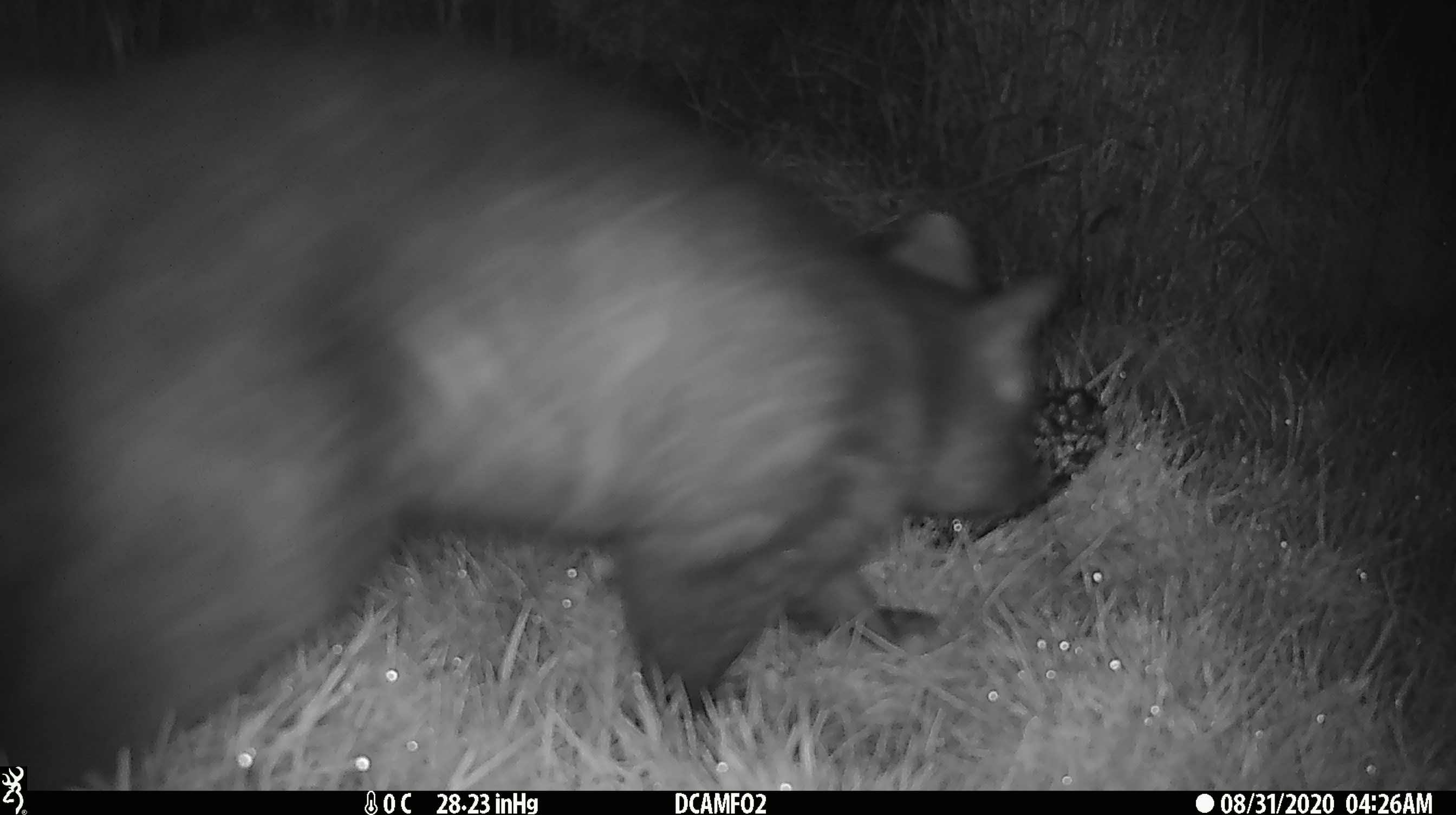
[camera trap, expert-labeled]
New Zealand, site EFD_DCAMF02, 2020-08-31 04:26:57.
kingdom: Animalia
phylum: Chordata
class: Mammalia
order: Diprotodontia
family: Phalangeridae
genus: Trichosurus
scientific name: Trichosurus vulpecula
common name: common brushtail possum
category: possum